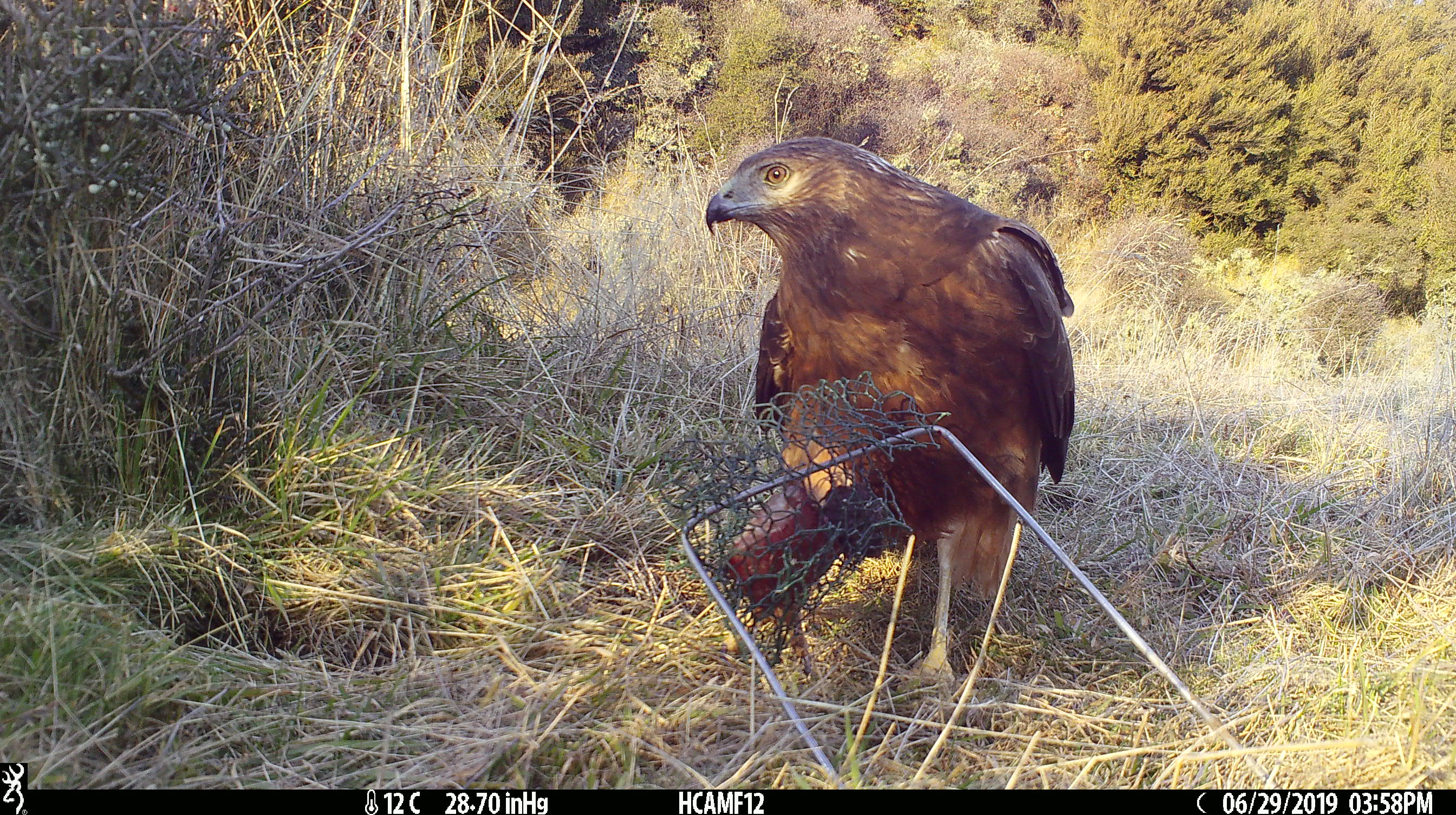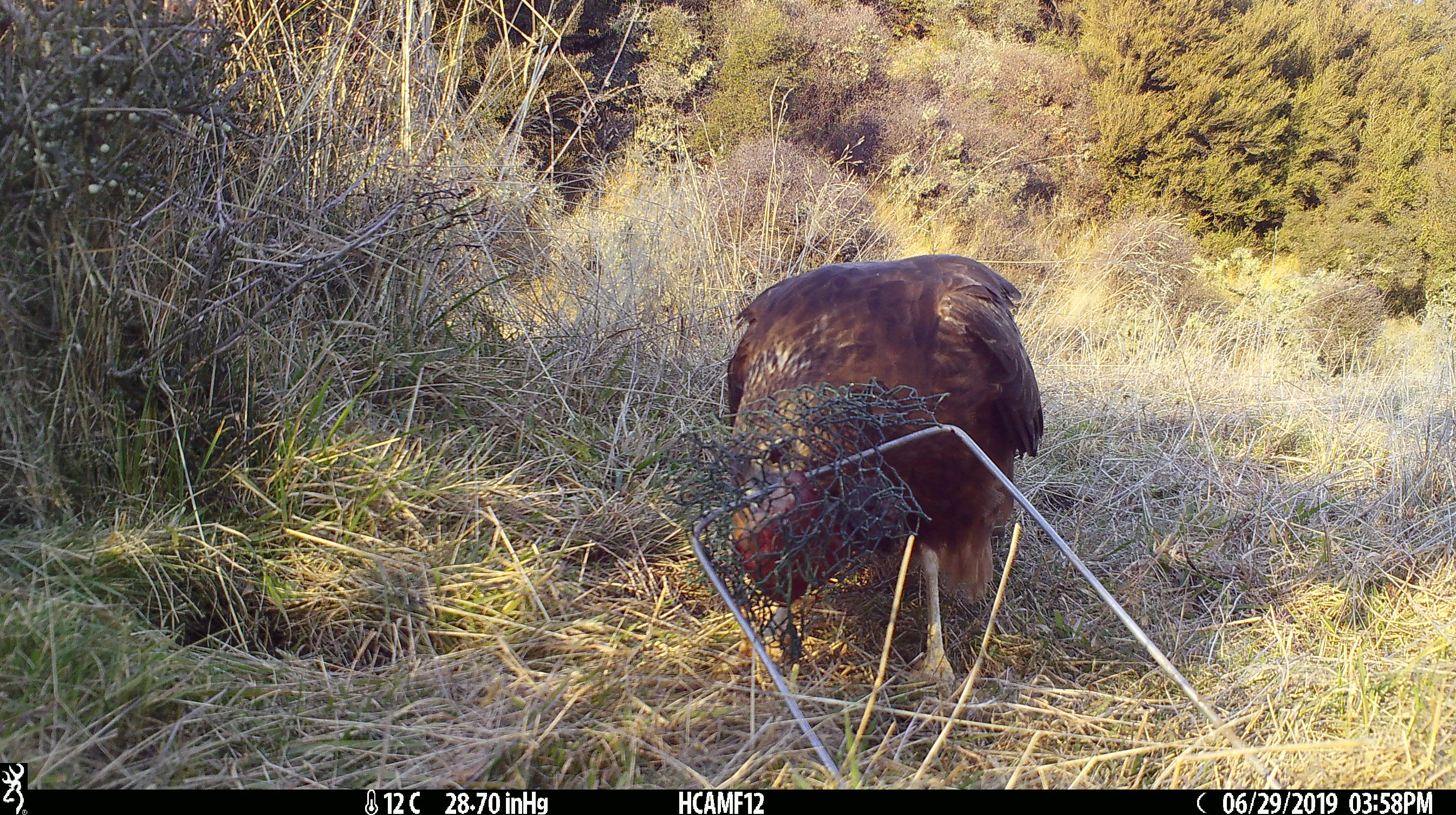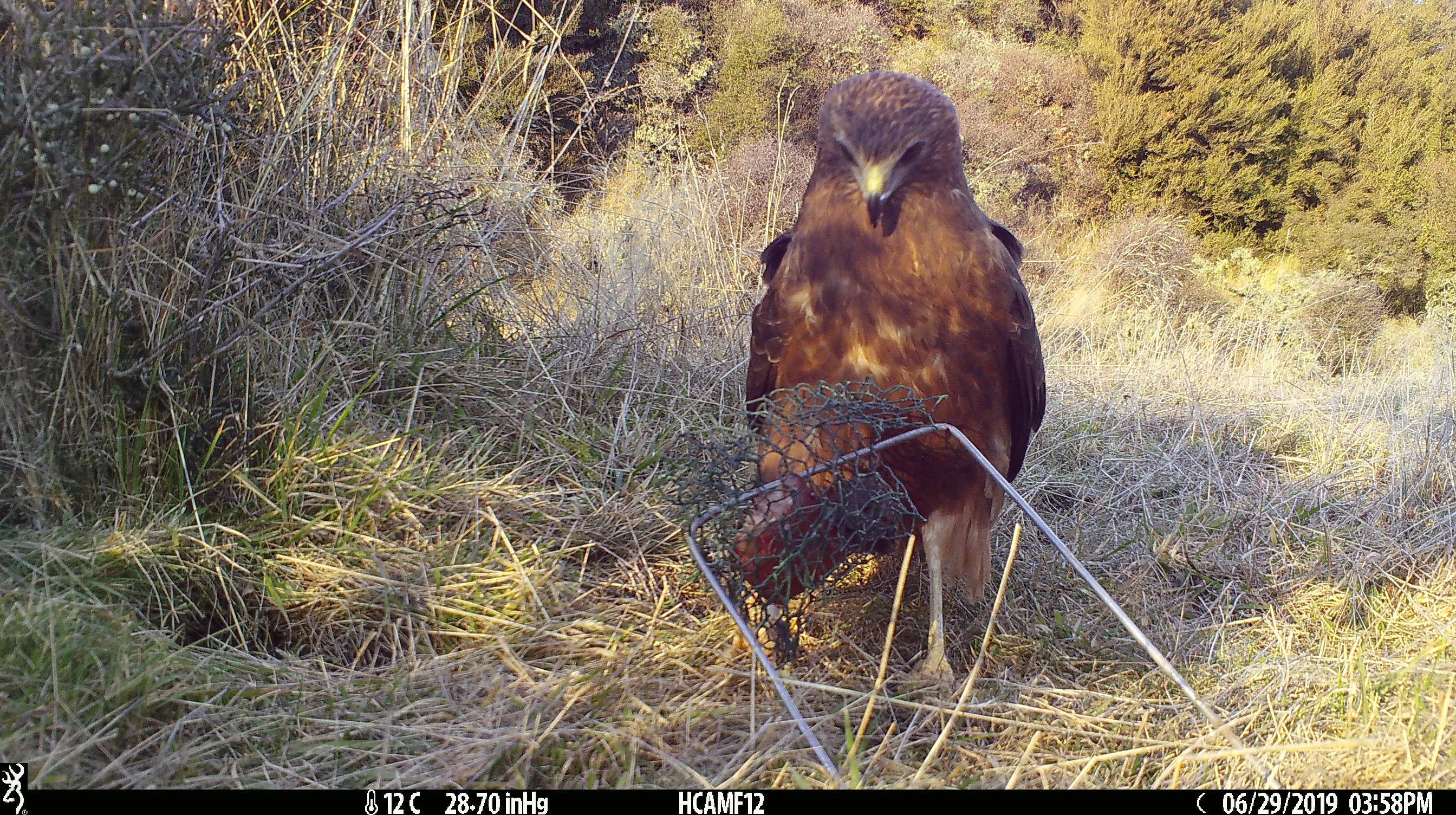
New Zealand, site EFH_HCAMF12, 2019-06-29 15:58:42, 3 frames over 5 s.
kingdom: Animalia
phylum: Chordata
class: Aves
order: Accipitriformes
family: Accipitridae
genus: Circus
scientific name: Circus approximans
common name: swamp harrier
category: harrier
Harrier (swamp harrier) (Circus approximans).